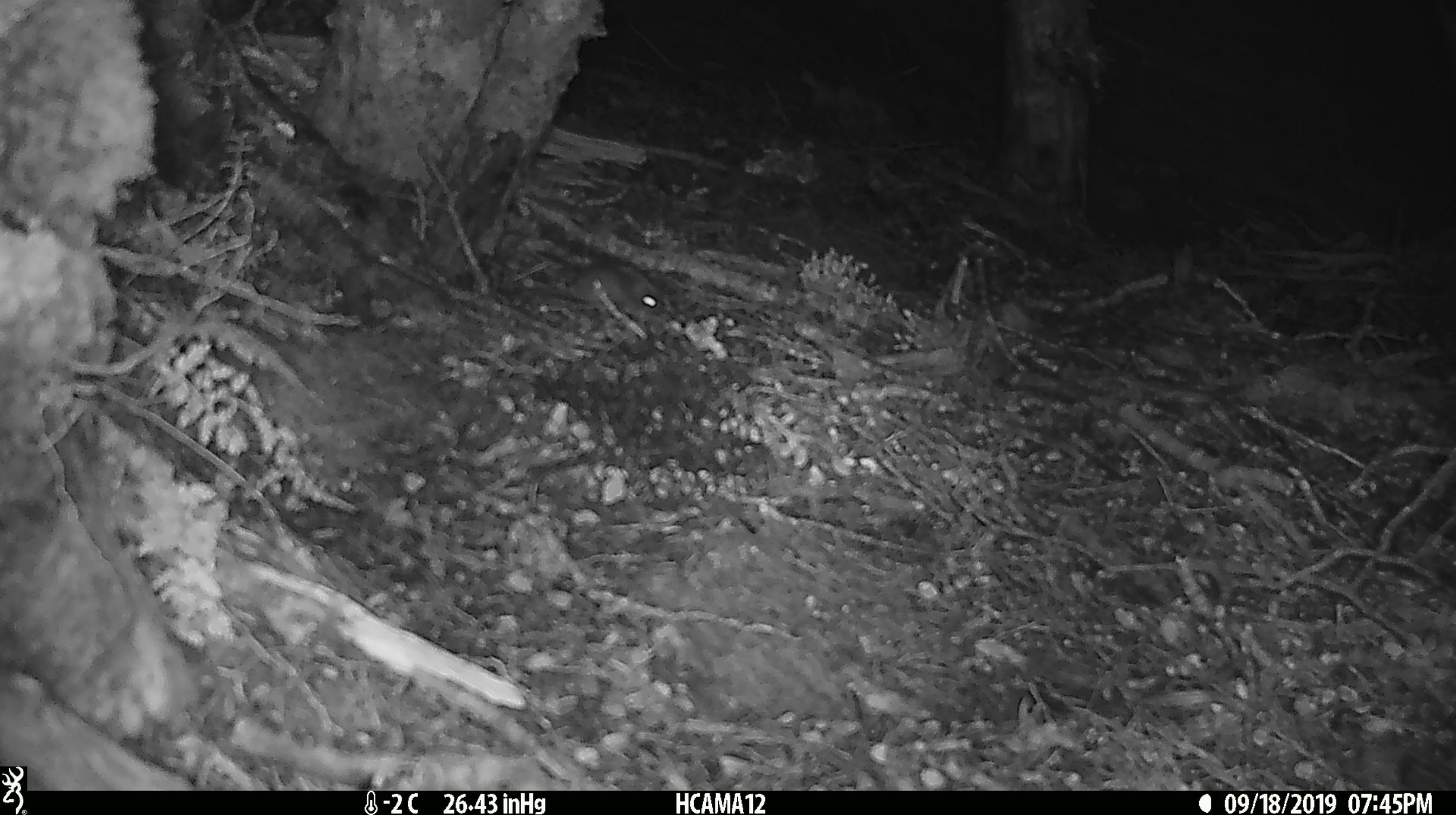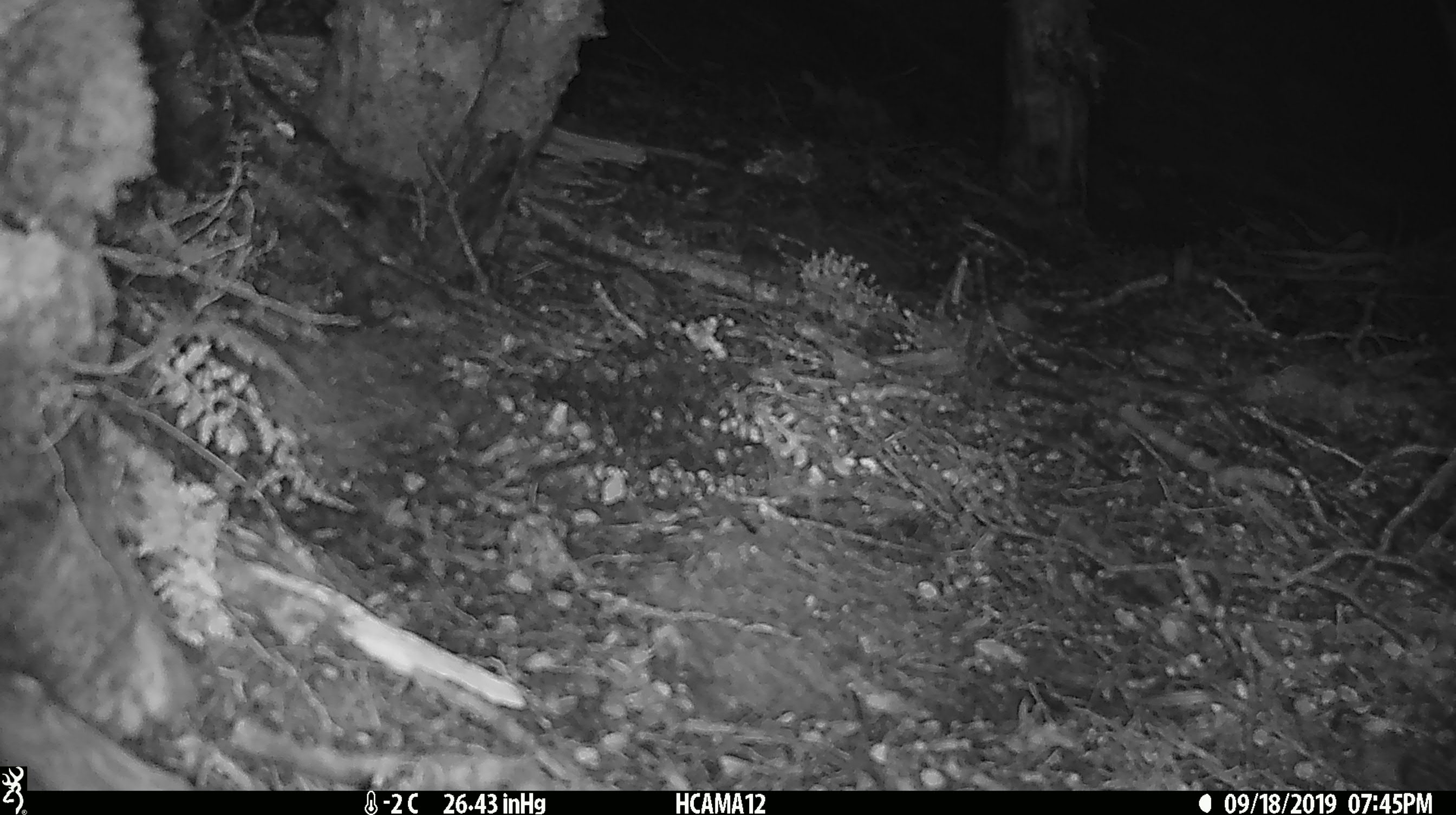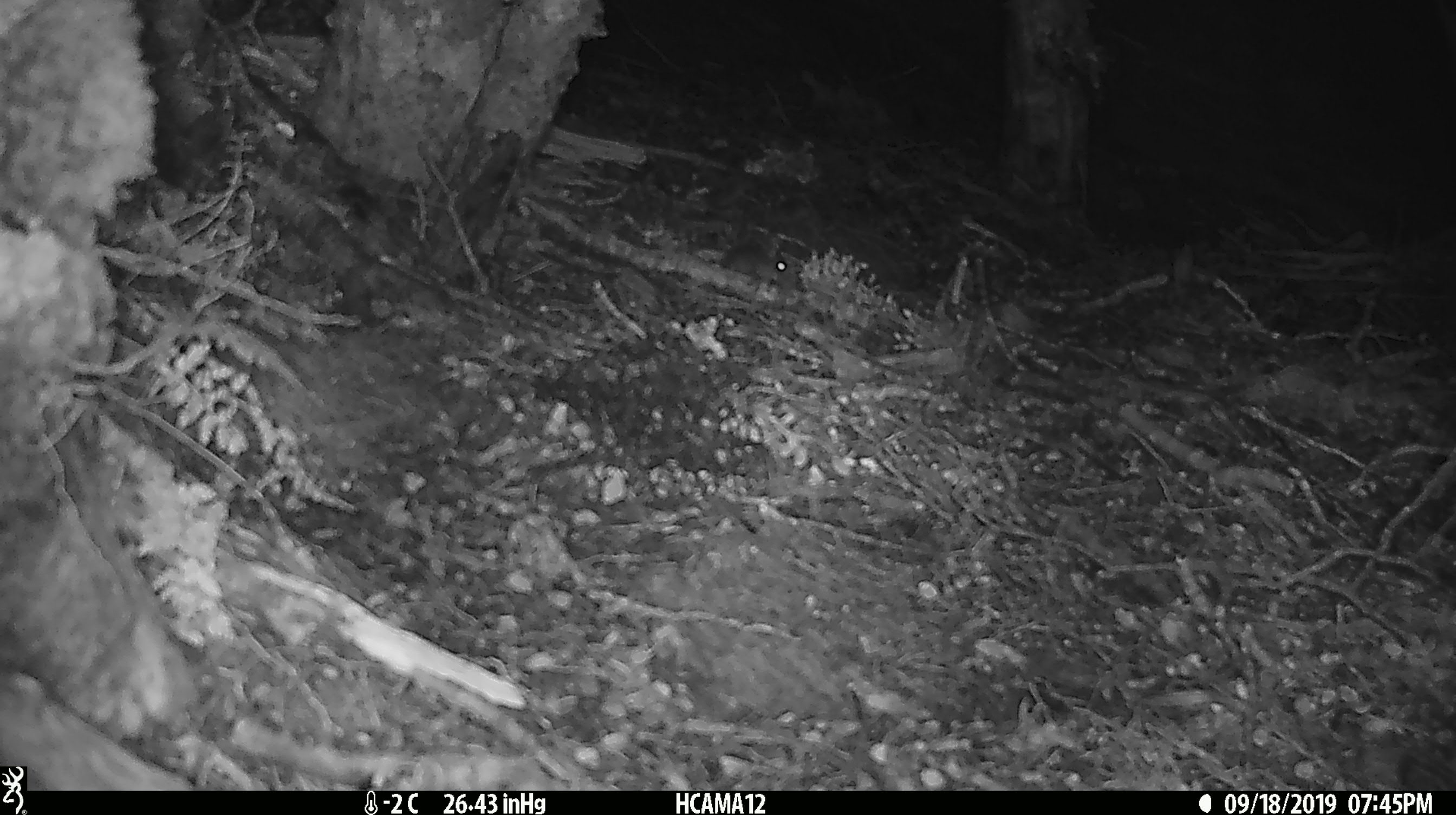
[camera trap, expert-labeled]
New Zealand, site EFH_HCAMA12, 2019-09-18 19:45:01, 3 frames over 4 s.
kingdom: Animalia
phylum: Chordata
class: Mammalia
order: Rodentia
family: Muridae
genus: Mus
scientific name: Mus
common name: mouse